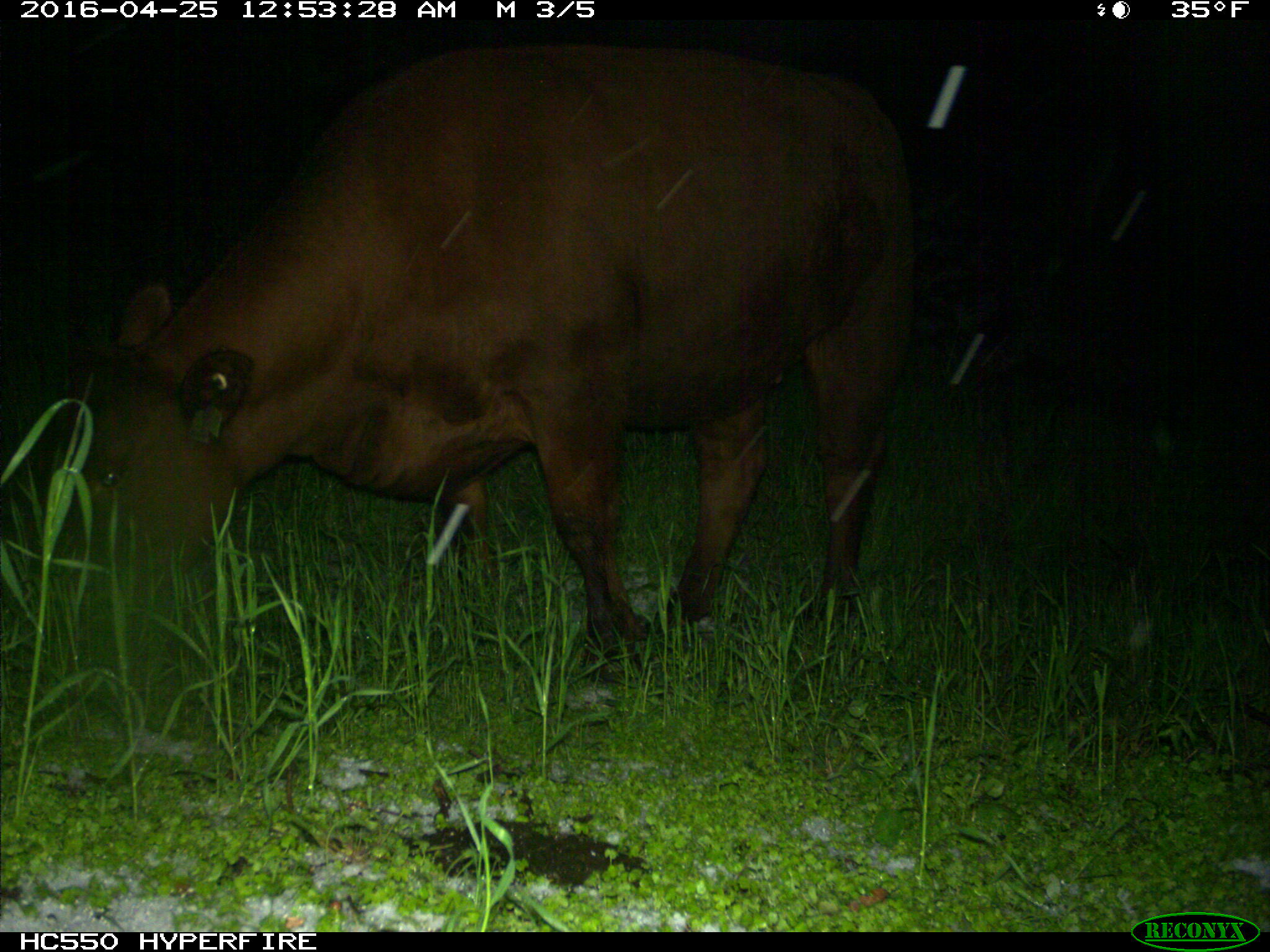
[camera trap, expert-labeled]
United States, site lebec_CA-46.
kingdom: Animalia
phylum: Chordata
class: Mammalia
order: Artiodactyla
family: Bovidae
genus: Bos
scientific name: Bos taurus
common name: domestic cow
Bos taurus (domestic cow).